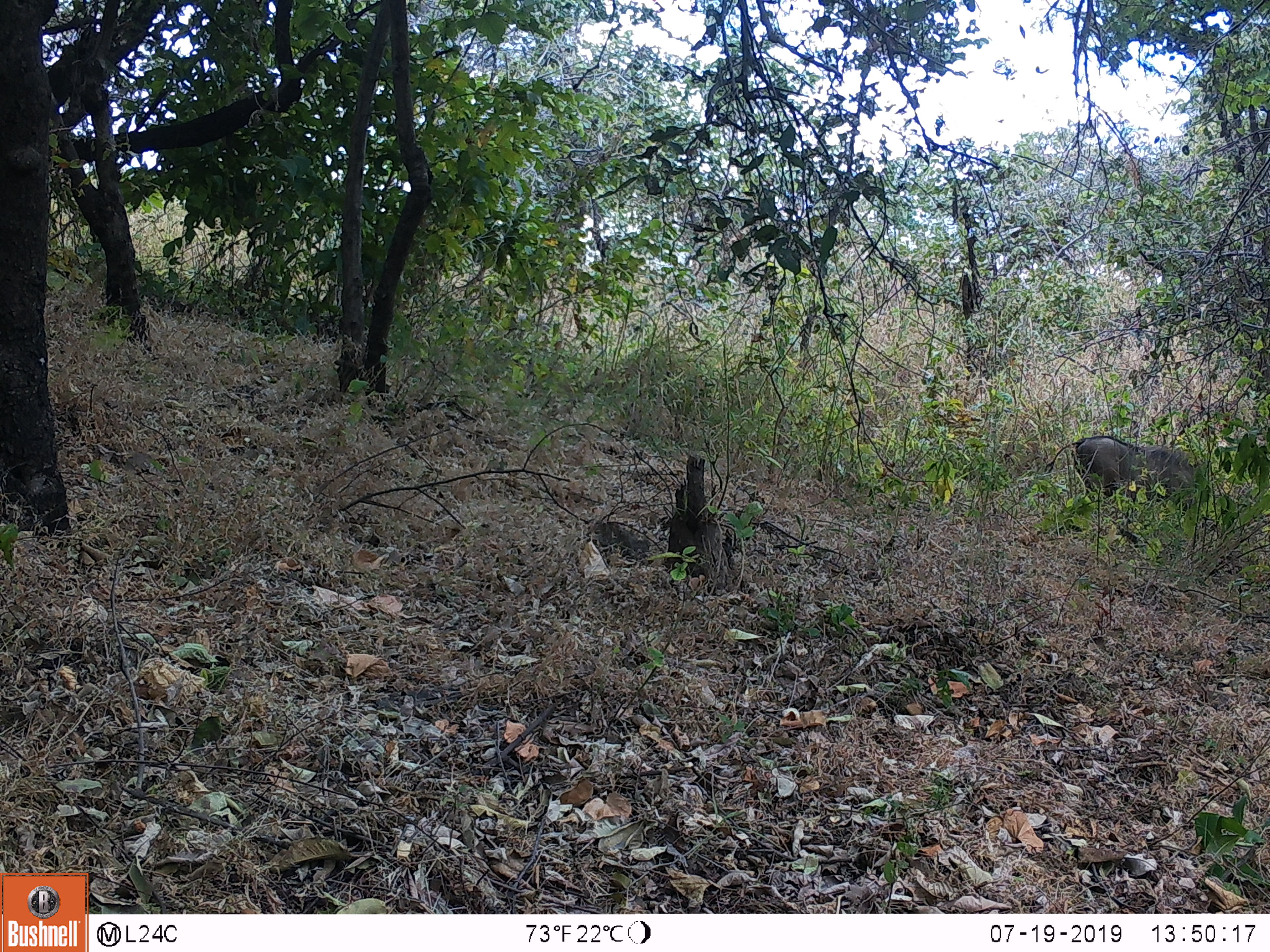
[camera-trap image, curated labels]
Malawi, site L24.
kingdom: Animalia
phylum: Chordata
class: Mammalia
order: Artiodactyla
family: Suidae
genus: Phacochoerus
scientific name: Phacochoerus africanus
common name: common warthog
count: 1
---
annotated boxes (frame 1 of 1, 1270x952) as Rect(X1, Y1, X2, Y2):
common warthog: Rect(1039, 413, 1214, 512)